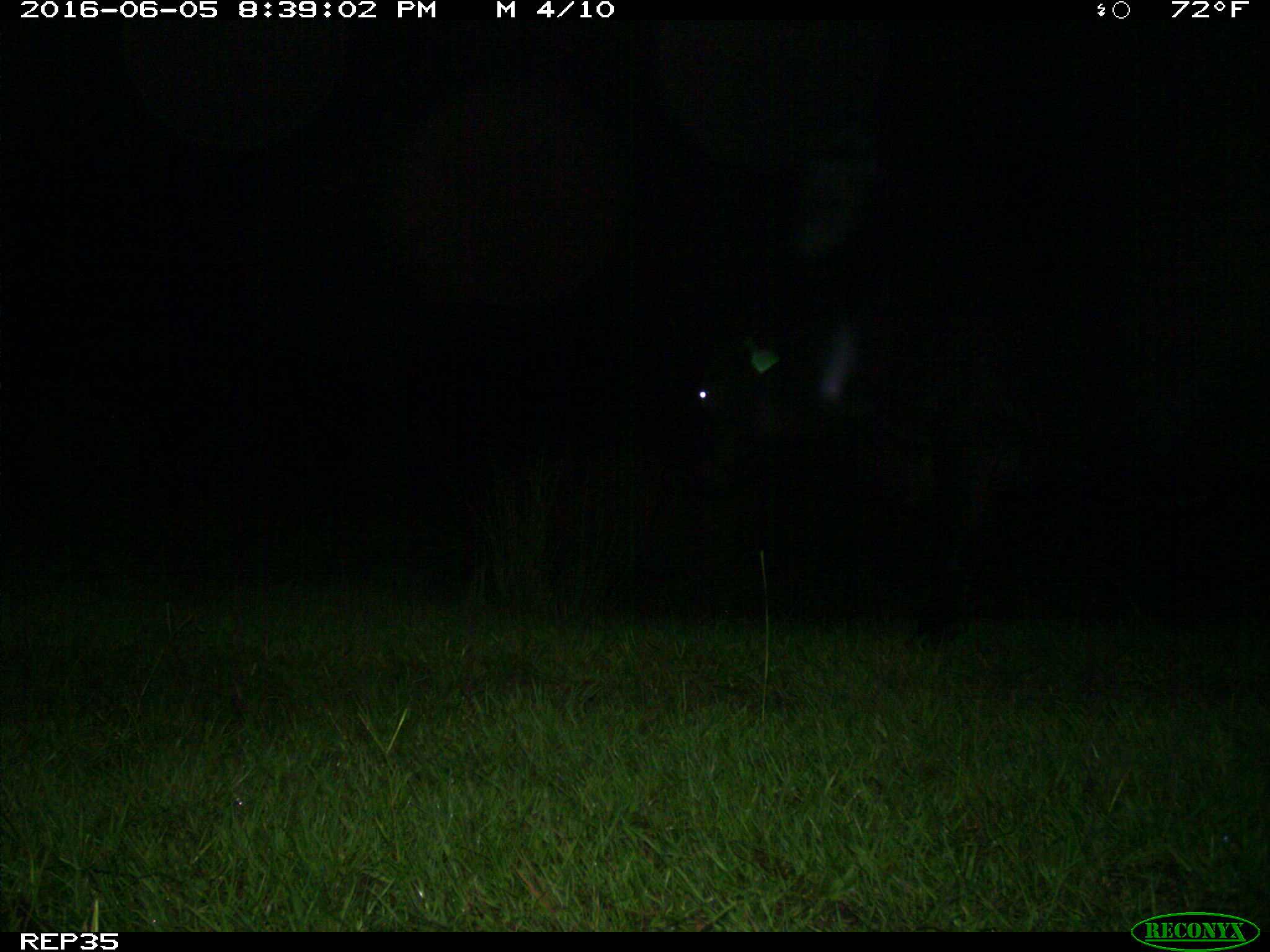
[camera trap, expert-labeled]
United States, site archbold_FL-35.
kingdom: Animalia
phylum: Chordata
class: Mammalia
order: Artiodactyla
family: Bovidae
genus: Bos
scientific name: Bos taurus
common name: domestic cow